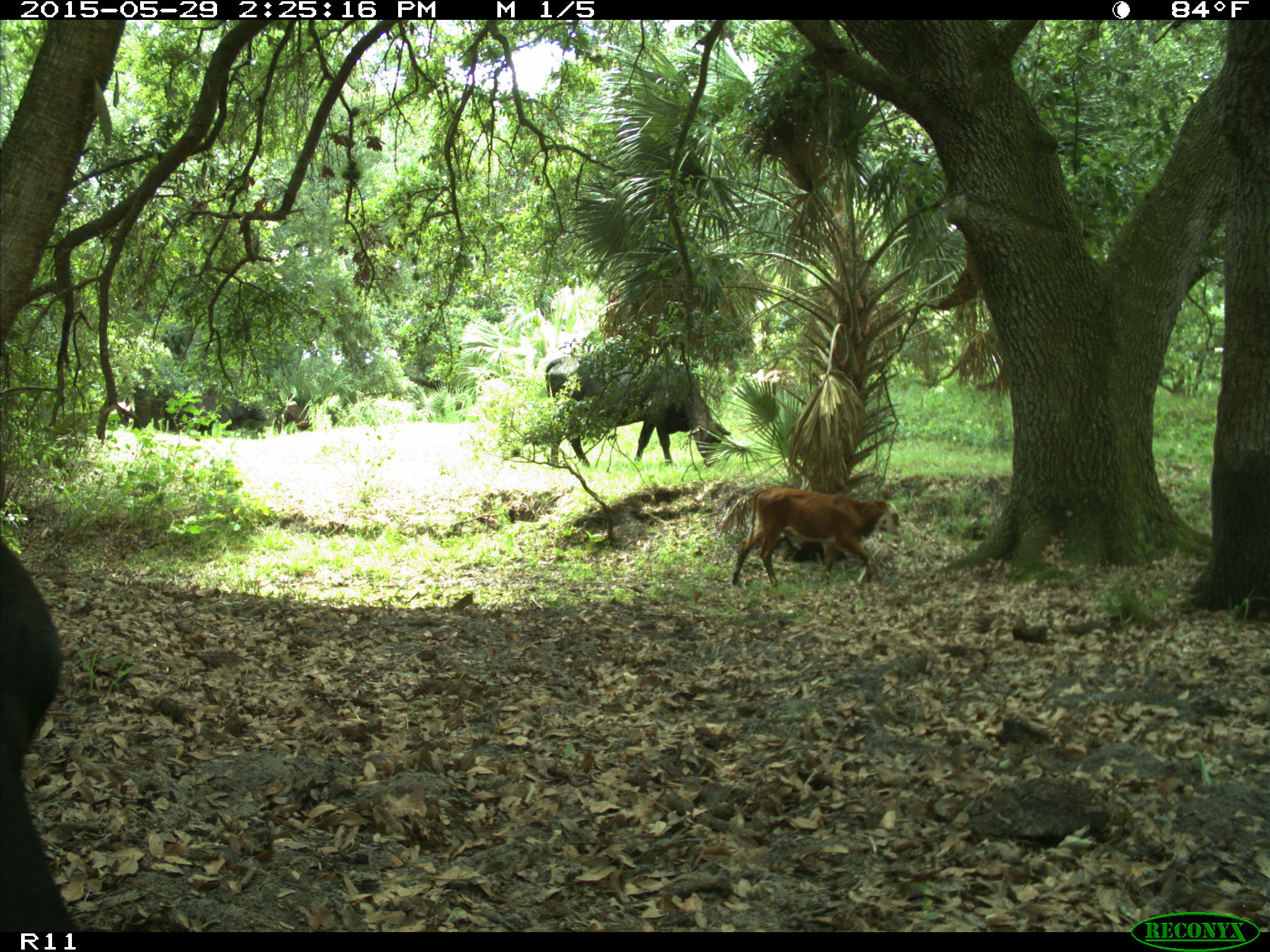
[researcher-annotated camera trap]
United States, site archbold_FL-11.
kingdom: Animalia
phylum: Chordata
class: Mammalia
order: Artiodactyla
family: Bovidae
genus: Bos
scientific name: Bos taurus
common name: domestic cow